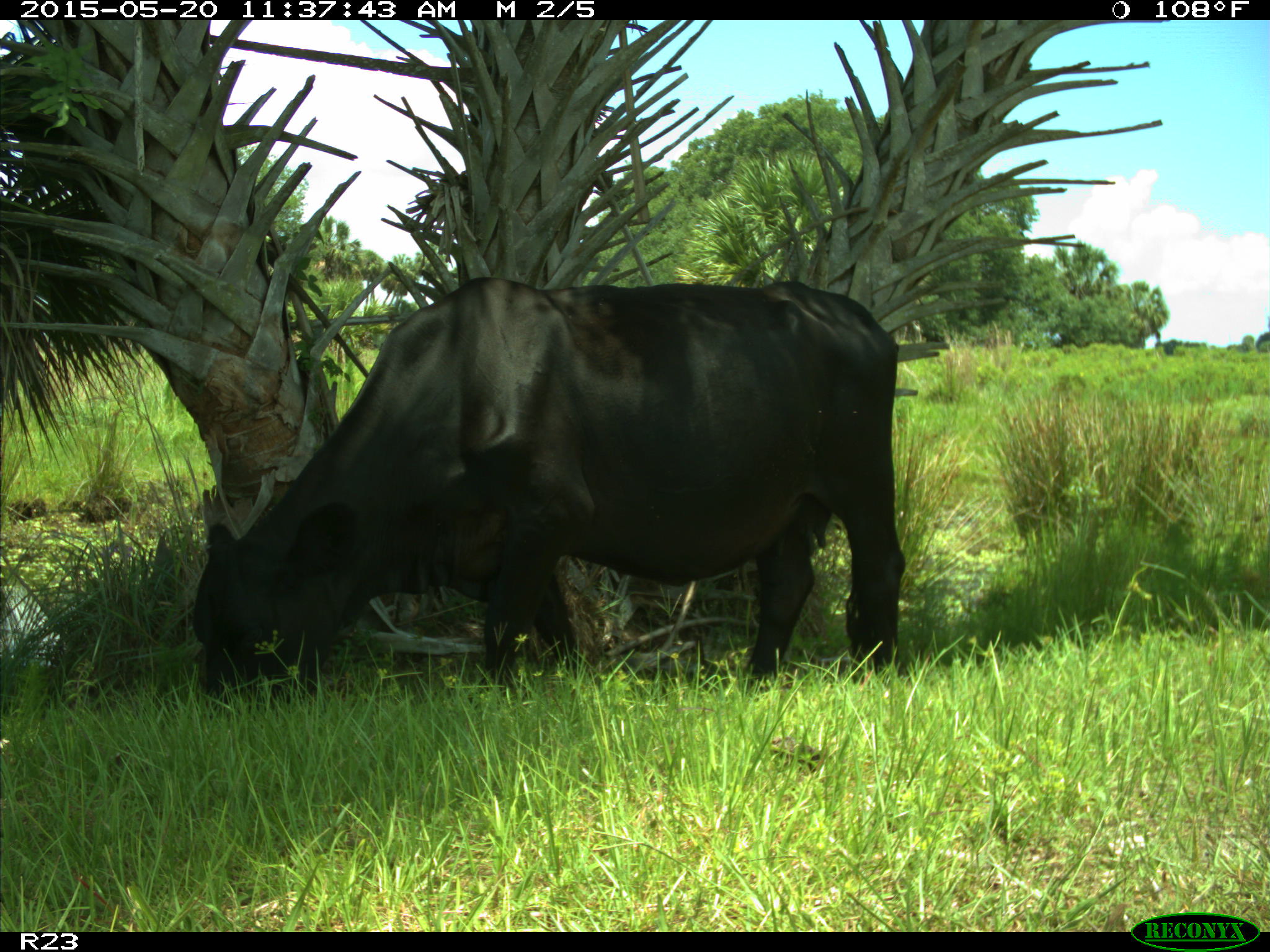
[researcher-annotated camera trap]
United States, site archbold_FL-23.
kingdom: Animalia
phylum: Chordata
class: Mammalia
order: Artiodactyla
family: Suidae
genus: Sus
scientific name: Sus scrofa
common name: wild boar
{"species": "Sus scrofa (wild boar)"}